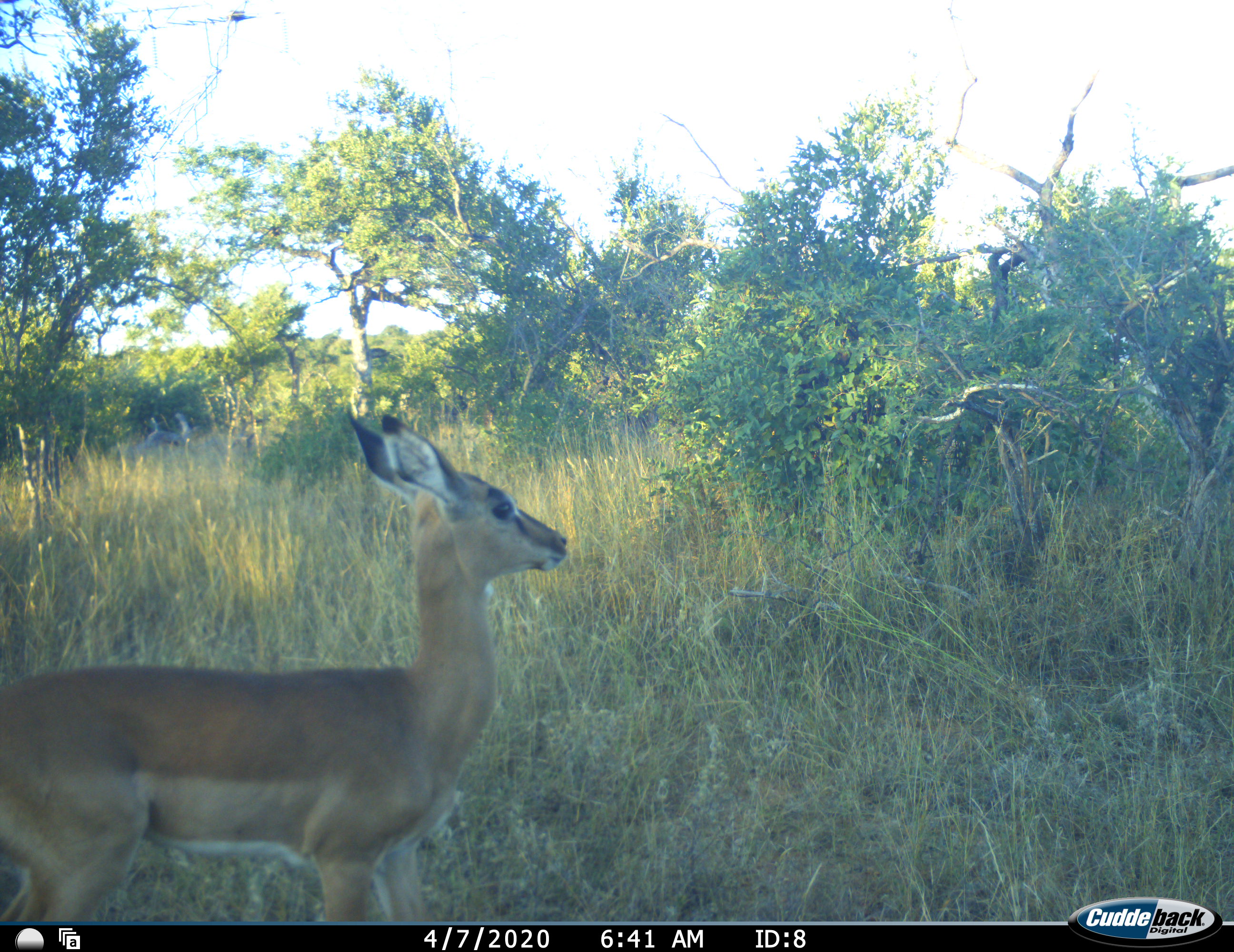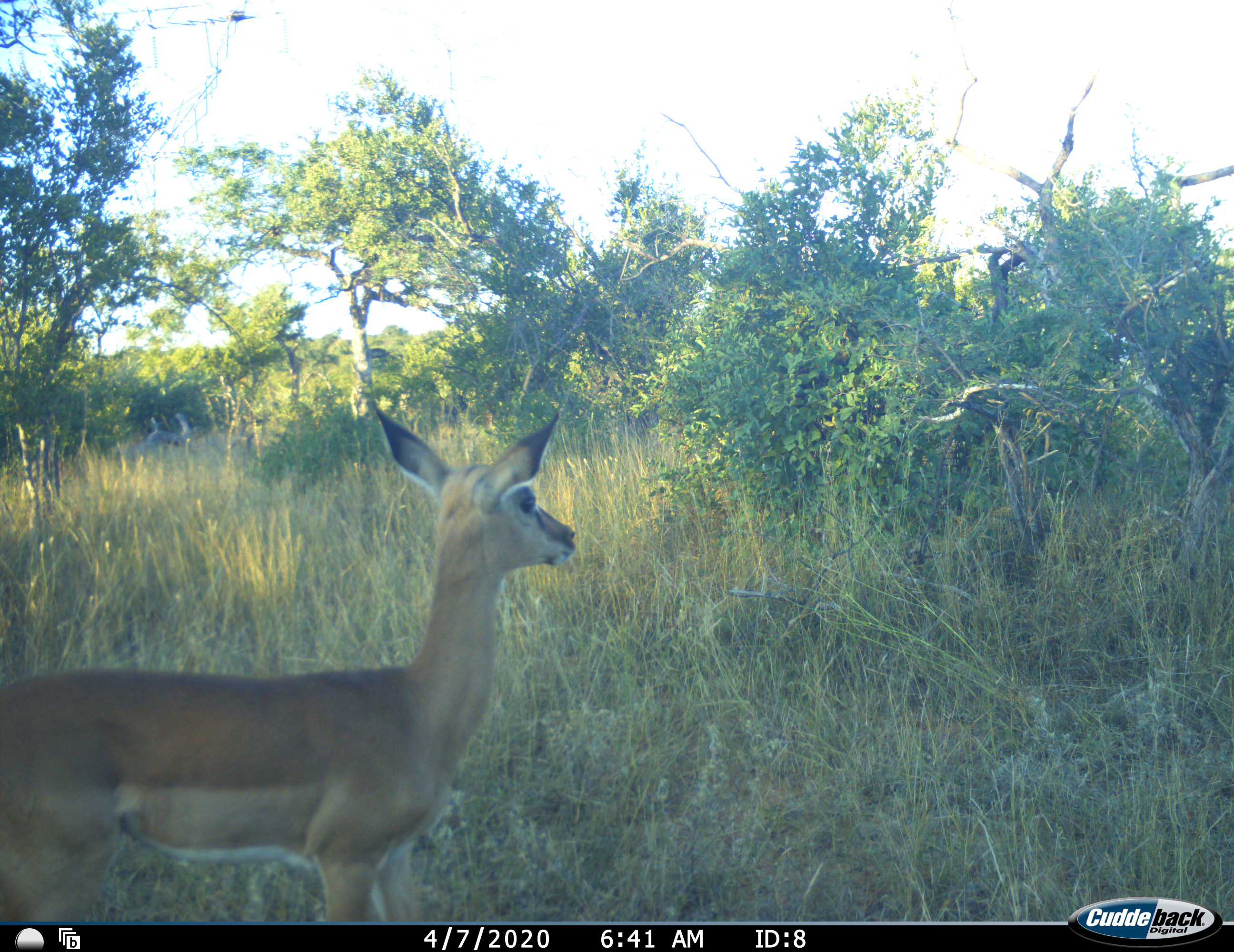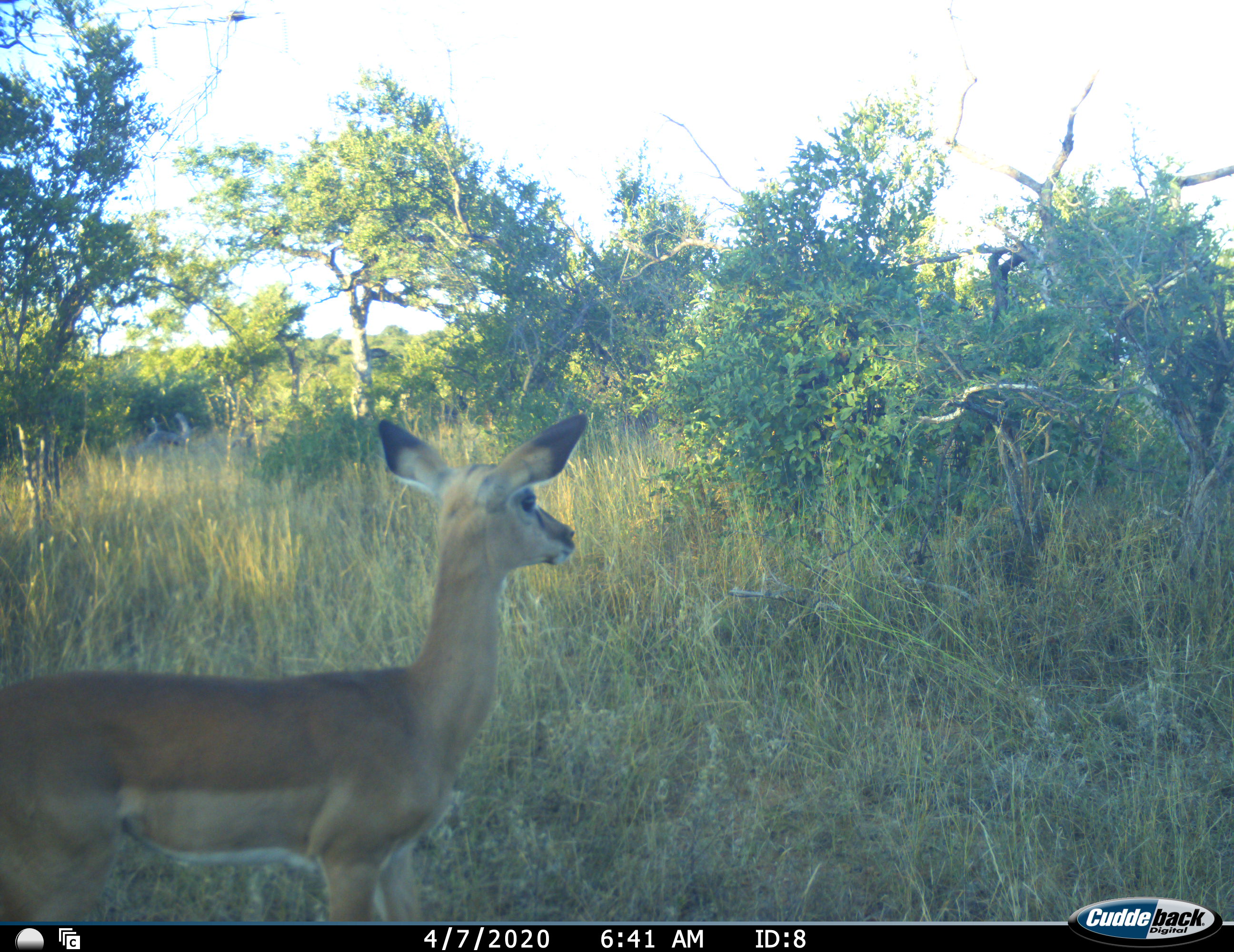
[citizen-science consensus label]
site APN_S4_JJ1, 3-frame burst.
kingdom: Animalia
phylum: Chordata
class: Mammalia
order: Artiodactyla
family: Bovidae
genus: Aepyceros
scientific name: Aepyceros melampus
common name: impala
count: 1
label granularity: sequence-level